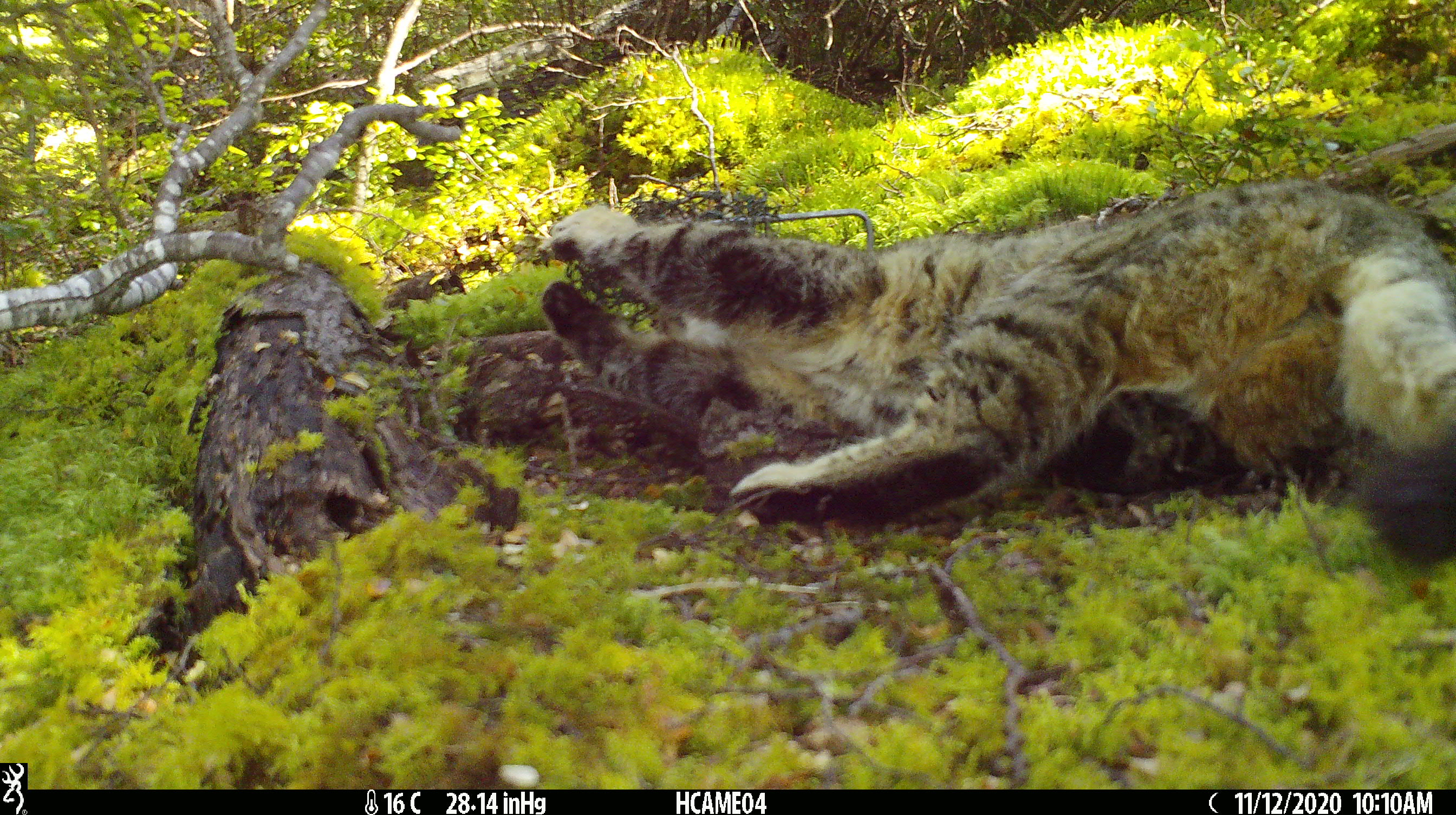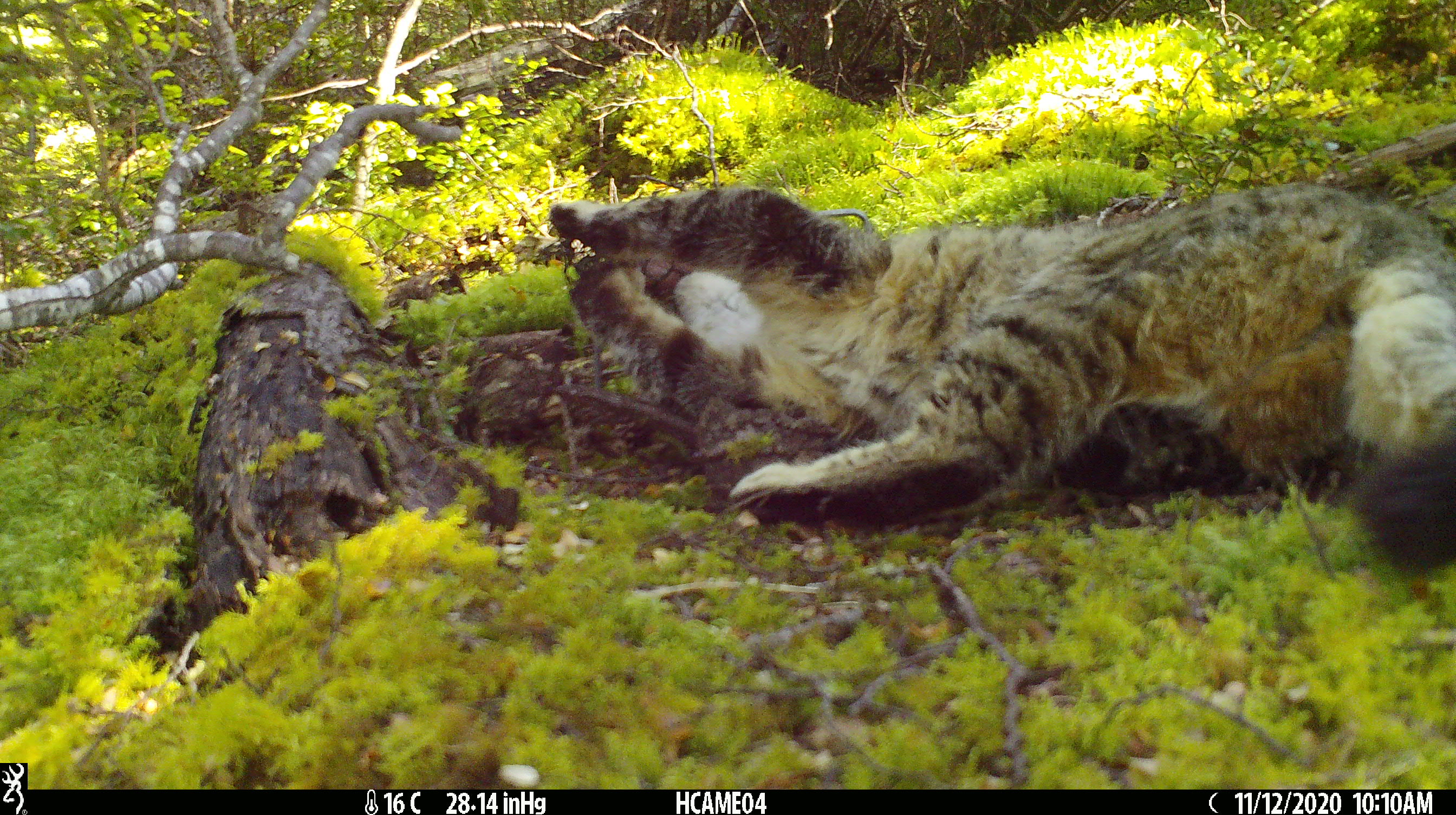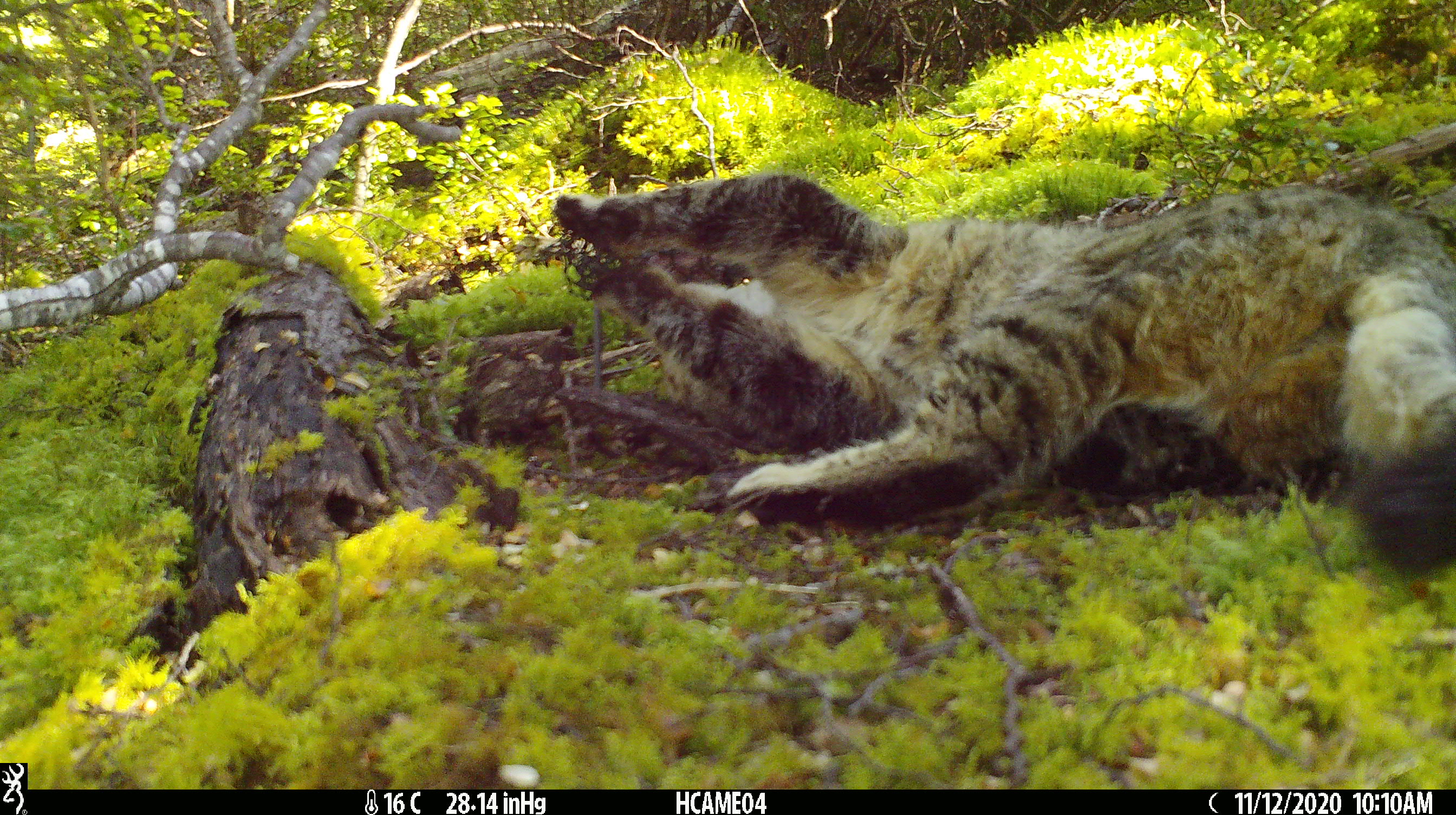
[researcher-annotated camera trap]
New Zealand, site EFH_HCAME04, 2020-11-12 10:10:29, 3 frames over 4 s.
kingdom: Animalia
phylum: Chordata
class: Mammalia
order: Carnivora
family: Felidae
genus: Felis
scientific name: Felis catus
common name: domestic cat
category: cat